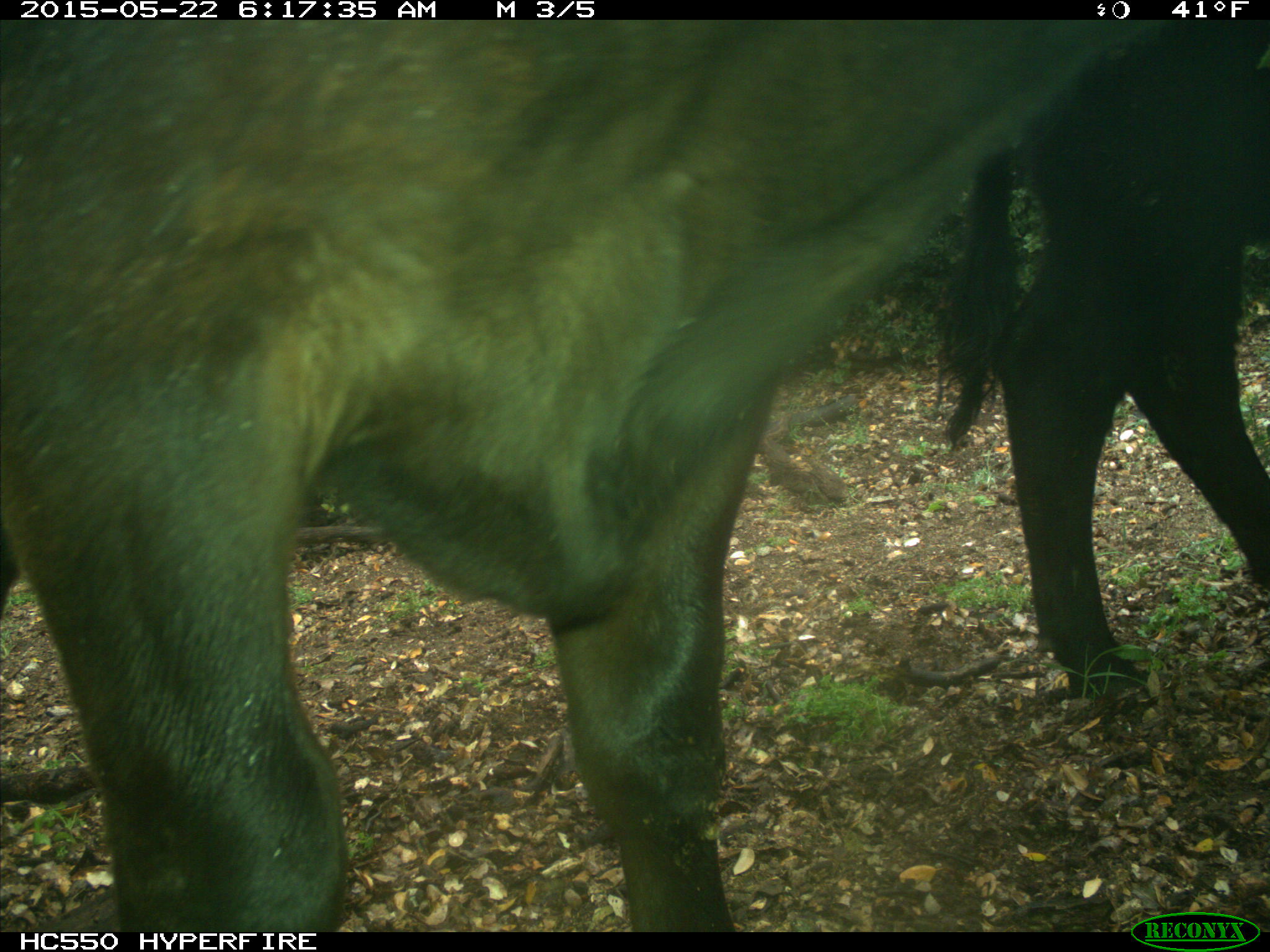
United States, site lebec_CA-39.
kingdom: Animalia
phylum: Chordata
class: Mammalia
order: Artiodactyla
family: Bovidae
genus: Bos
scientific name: Bos taurus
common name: domestic cow